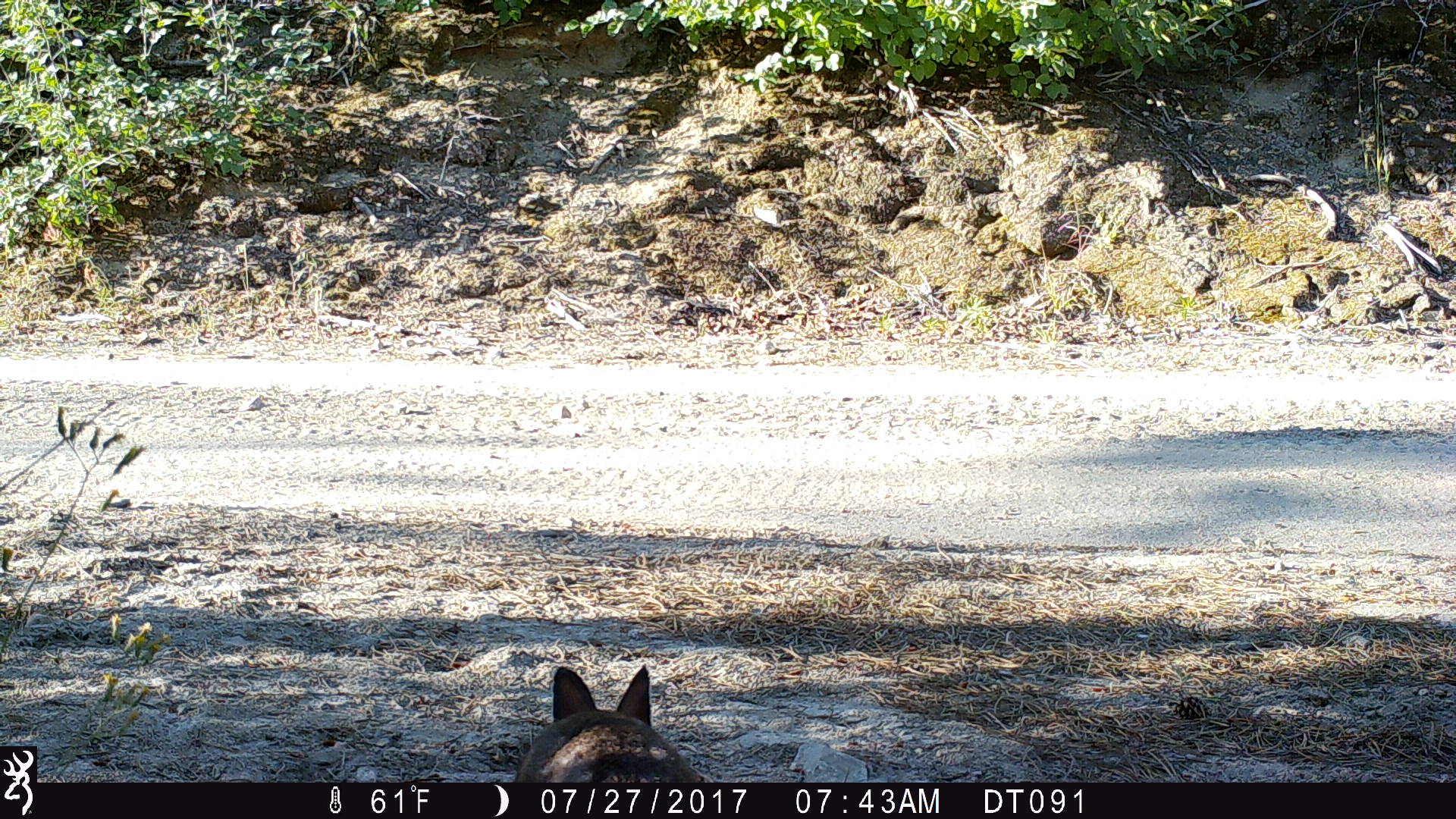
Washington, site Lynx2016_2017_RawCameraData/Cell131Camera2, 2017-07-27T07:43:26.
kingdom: Animalia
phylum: Chordata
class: Mammalia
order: Lagomorpha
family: Leporidae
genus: Lepus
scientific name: Lepus americanus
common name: snowshoe hare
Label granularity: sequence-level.